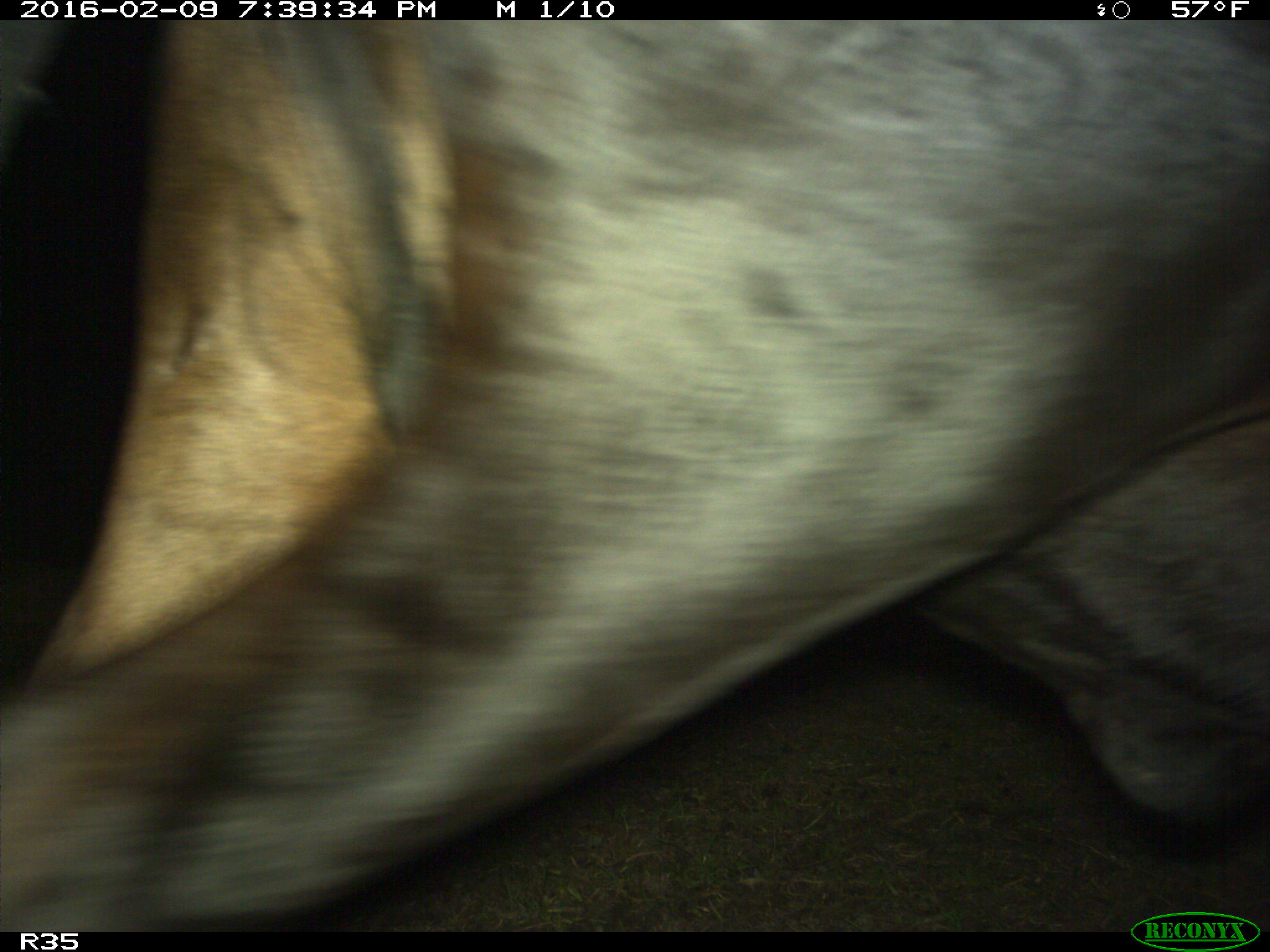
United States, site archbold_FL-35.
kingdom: Animalia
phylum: Chordata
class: Mammalia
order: Artiodactyla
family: Bovidae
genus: Bos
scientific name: Bos taurus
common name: domestic cow